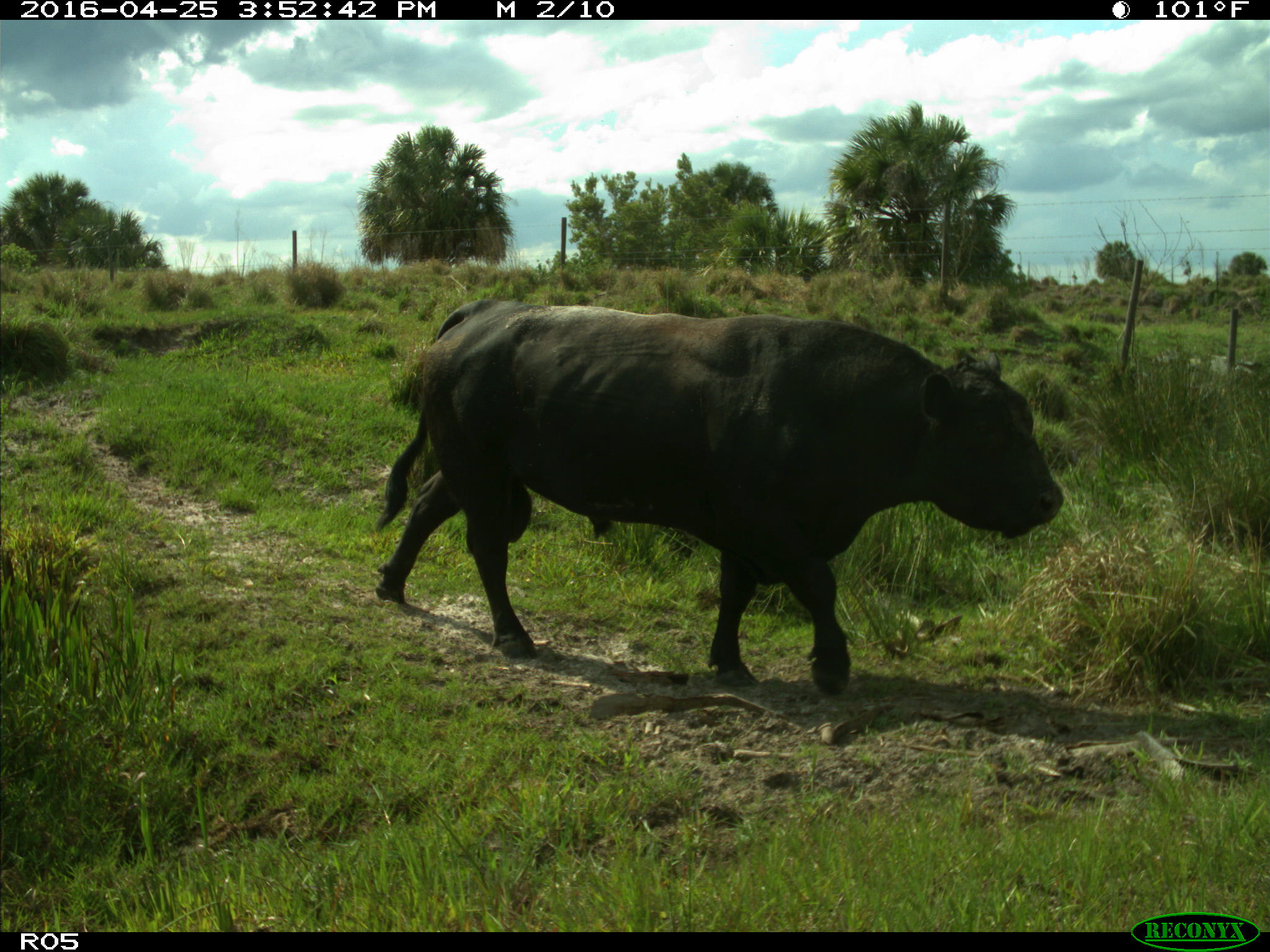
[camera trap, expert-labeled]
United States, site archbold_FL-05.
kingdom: Animalia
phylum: Chordata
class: Mammalia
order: Artiodactyla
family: Bovidae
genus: Bos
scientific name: Bos taurus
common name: domestic cow